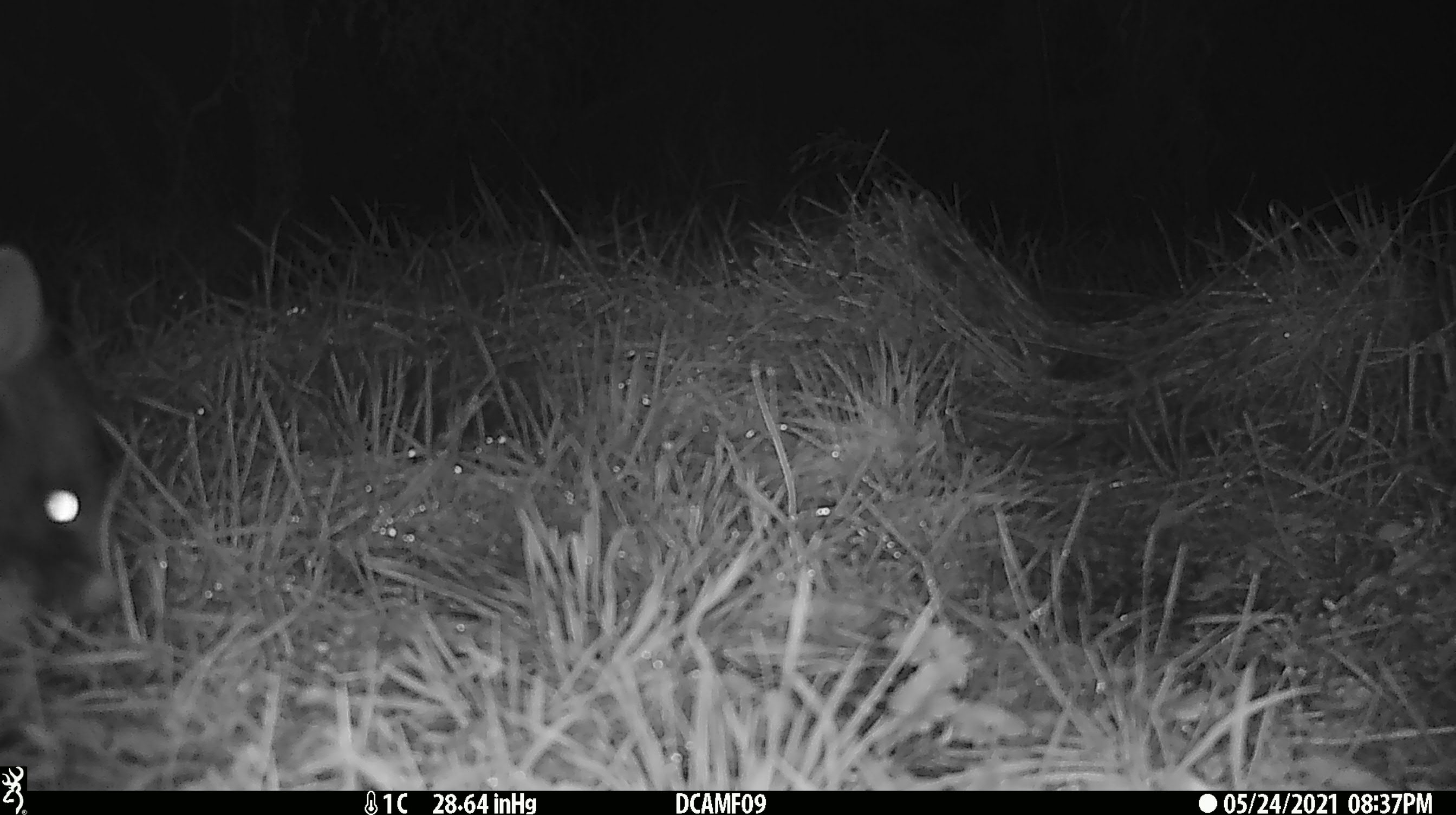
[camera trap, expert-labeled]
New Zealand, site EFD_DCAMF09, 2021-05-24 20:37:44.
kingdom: Animalia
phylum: Chordata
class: Mammalia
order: Diprotodontia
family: Phalangeridae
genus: Trichosurus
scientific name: Trichosurus vulpecula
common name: common brushtail possum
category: possum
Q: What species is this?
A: Possum (common brushtail possum) (Trichosurus vulpecula).